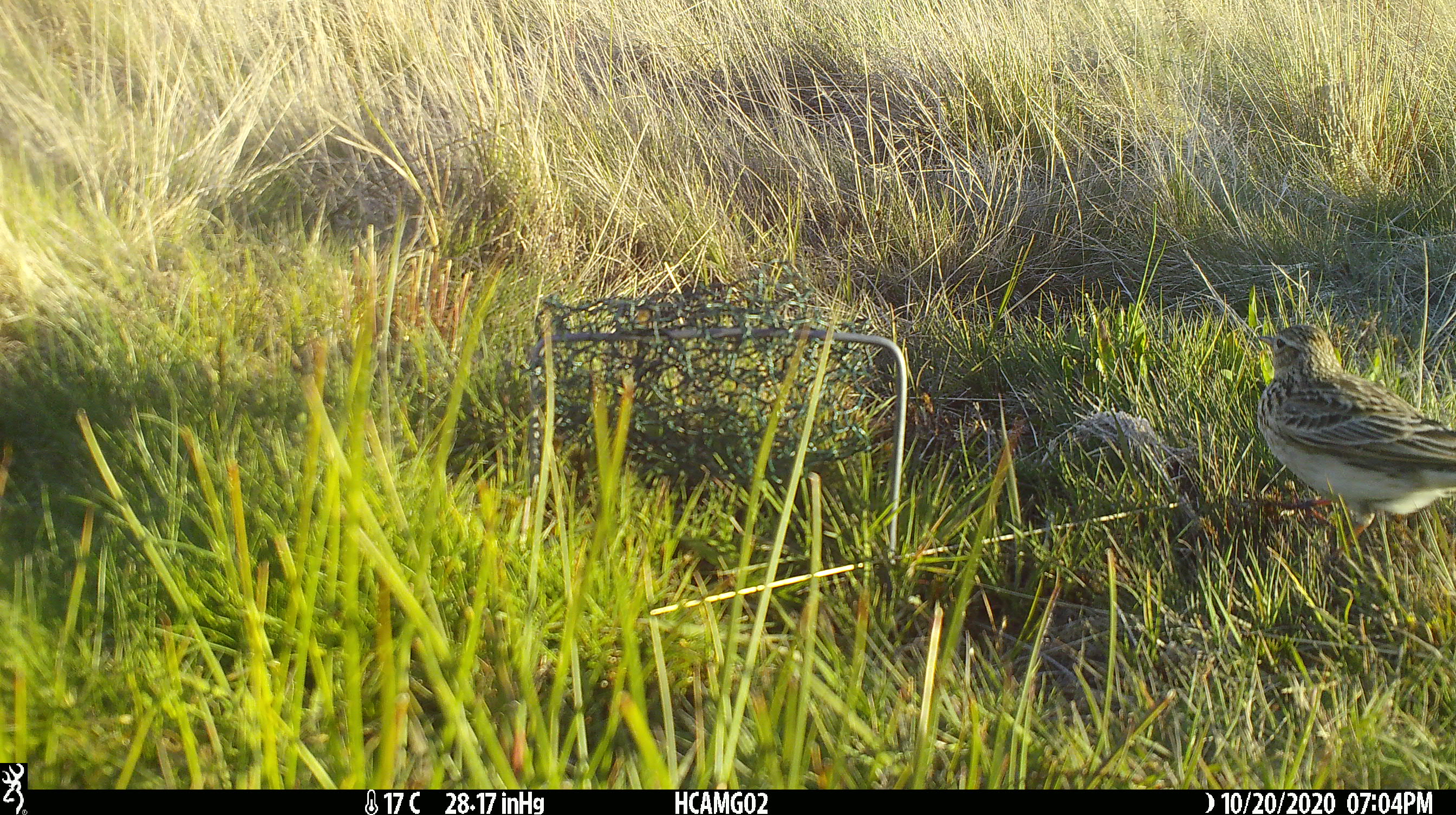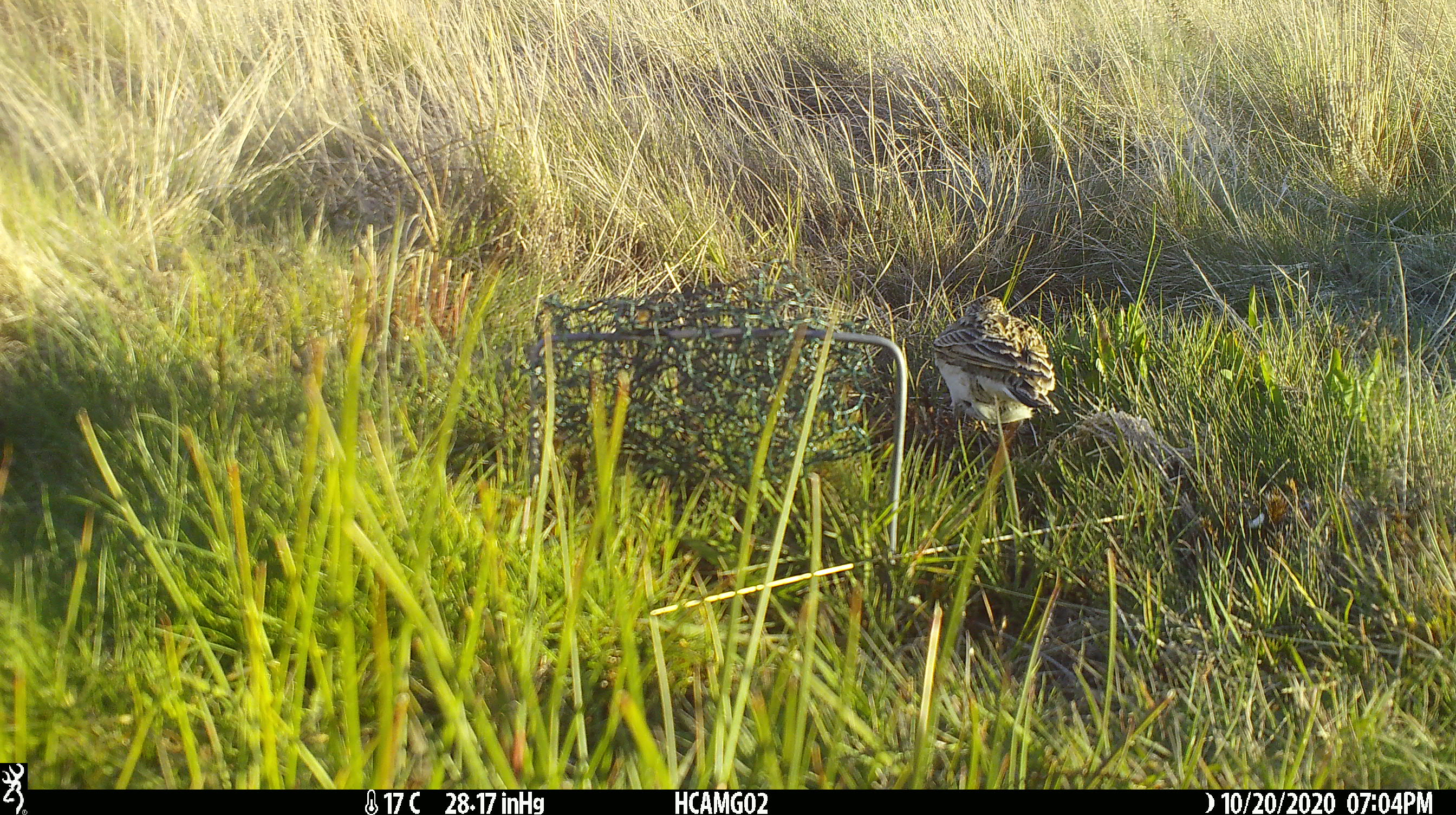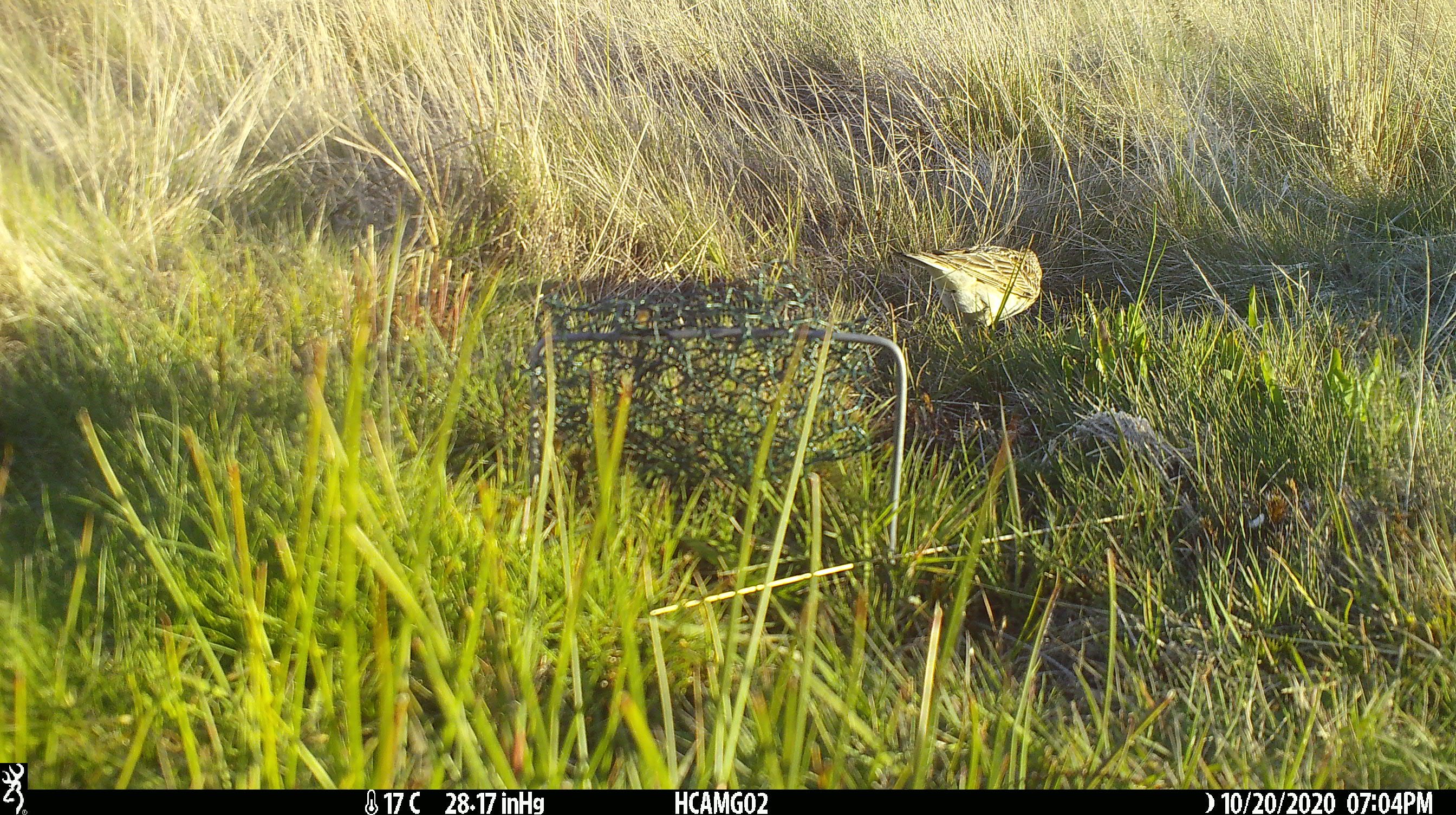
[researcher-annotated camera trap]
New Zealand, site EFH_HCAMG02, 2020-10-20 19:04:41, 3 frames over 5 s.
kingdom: Animalia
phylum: Chordata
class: Aves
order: Passeriformes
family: Motacillidae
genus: Anthus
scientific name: Anthus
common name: pipit